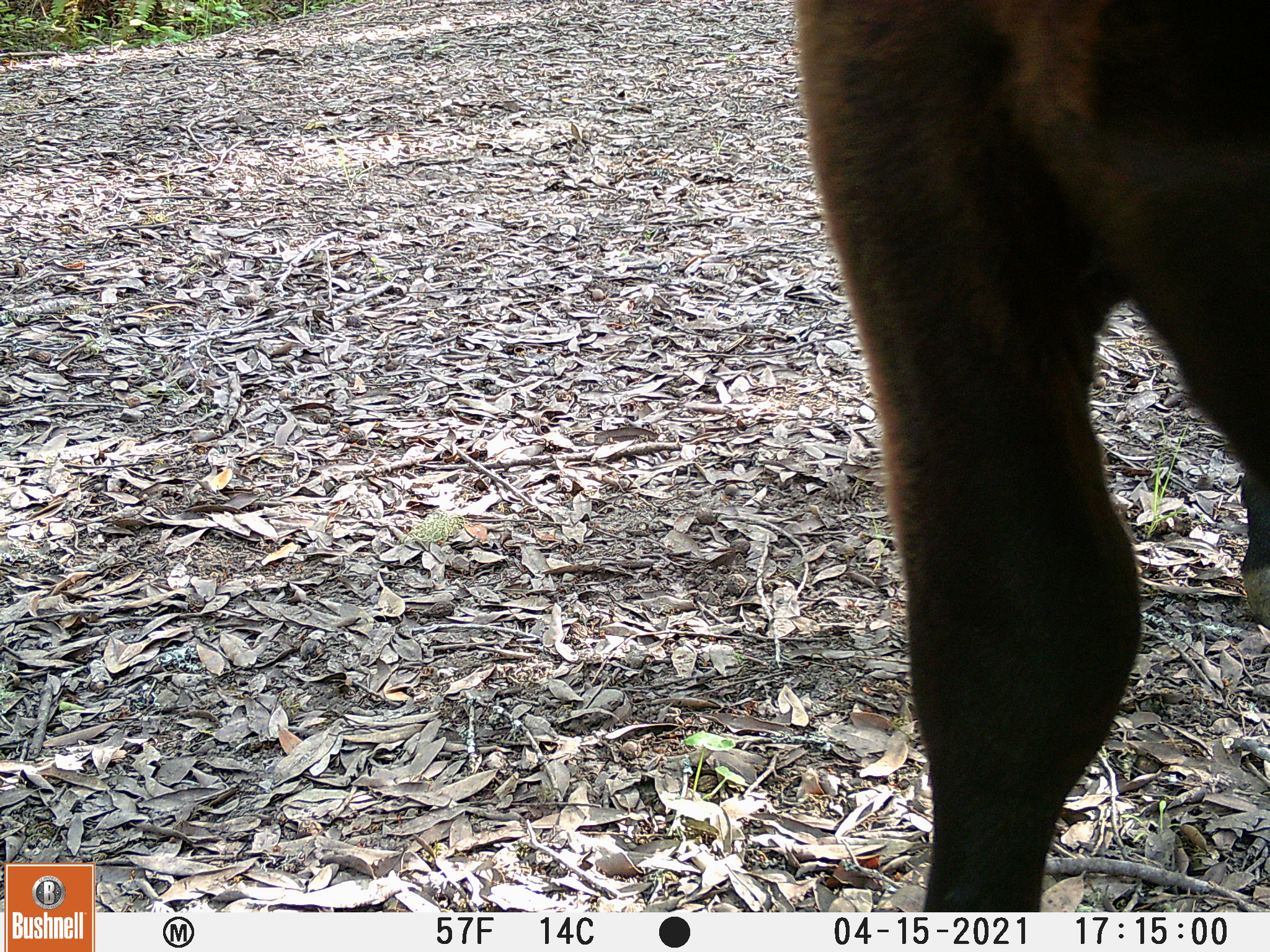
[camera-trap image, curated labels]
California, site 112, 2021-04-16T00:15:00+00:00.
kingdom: Animalia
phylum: Chordata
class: Mammalia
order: Artiodactyla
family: Bovidae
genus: Bos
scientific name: Bos taurus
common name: domestic cattle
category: cattle